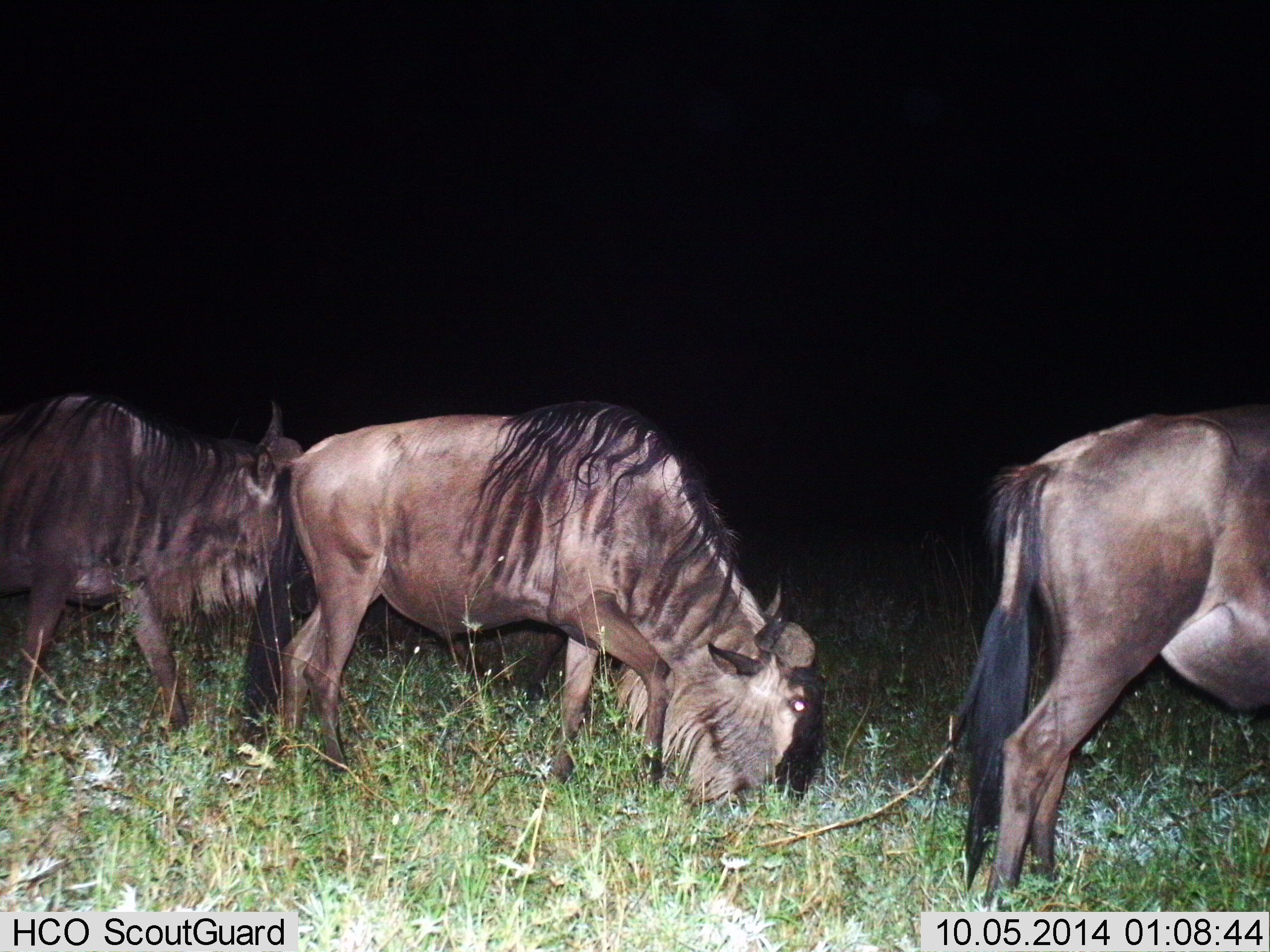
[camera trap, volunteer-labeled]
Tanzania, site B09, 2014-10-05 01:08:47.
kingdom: Animalia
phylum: Chordata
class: Mammalia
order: Artiodactyla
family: Bovidae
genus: Connochaetes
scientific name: Connochaetes taurinus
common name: blue wildebeest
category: wildebeest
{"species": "wildebeest (blue wildebeest) (Connochaetes taurinus)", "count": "3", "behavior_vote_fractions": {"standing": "10%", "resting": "0%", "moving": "50%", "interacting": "0%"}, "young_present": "0%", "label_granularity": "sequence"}